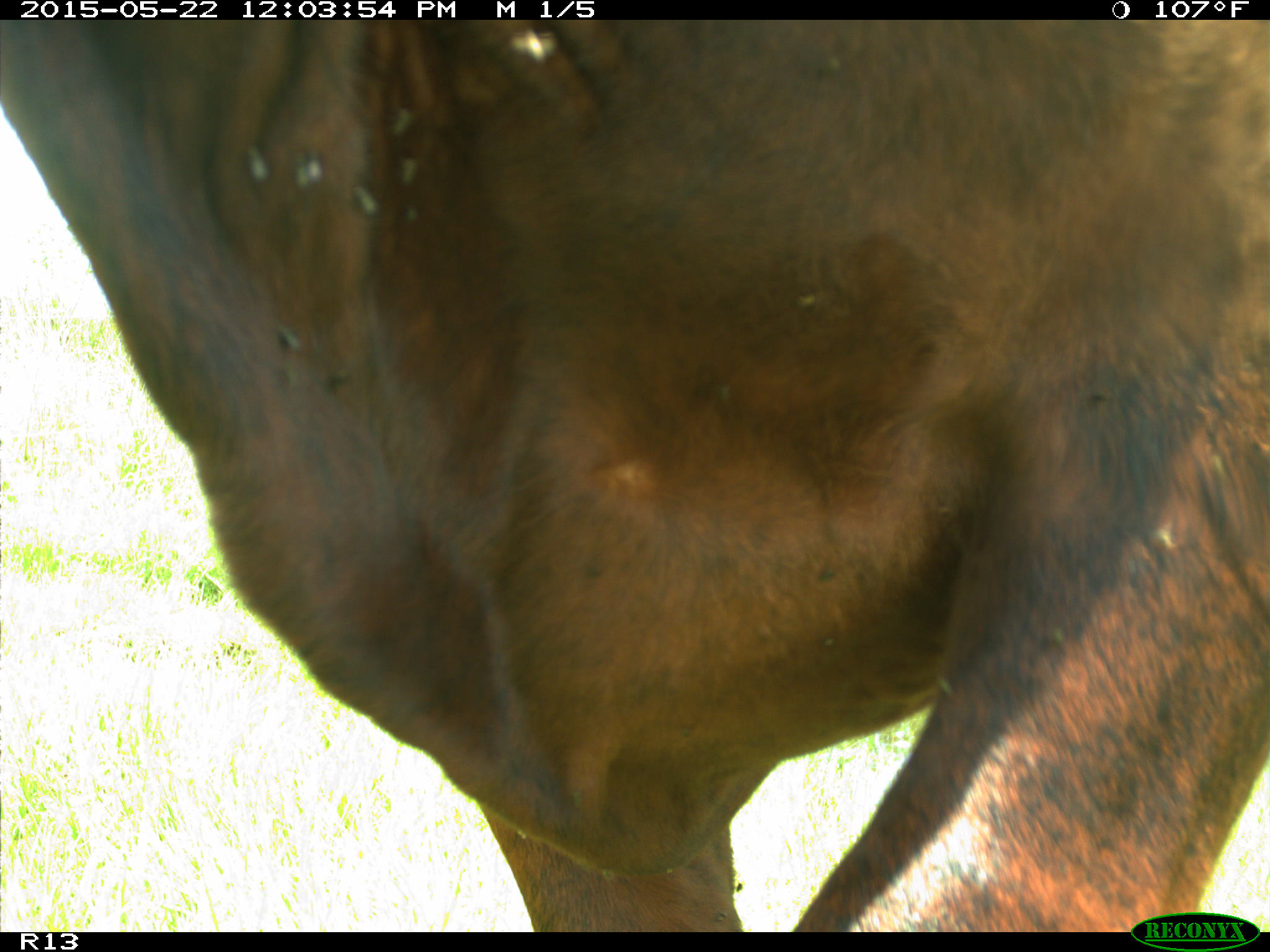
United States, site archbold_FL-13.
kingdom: Animalia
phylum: Chordata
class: Mammalia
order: Artiodactyla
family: Bovidae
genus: Bos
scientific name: Bos taurus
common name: domestic cow